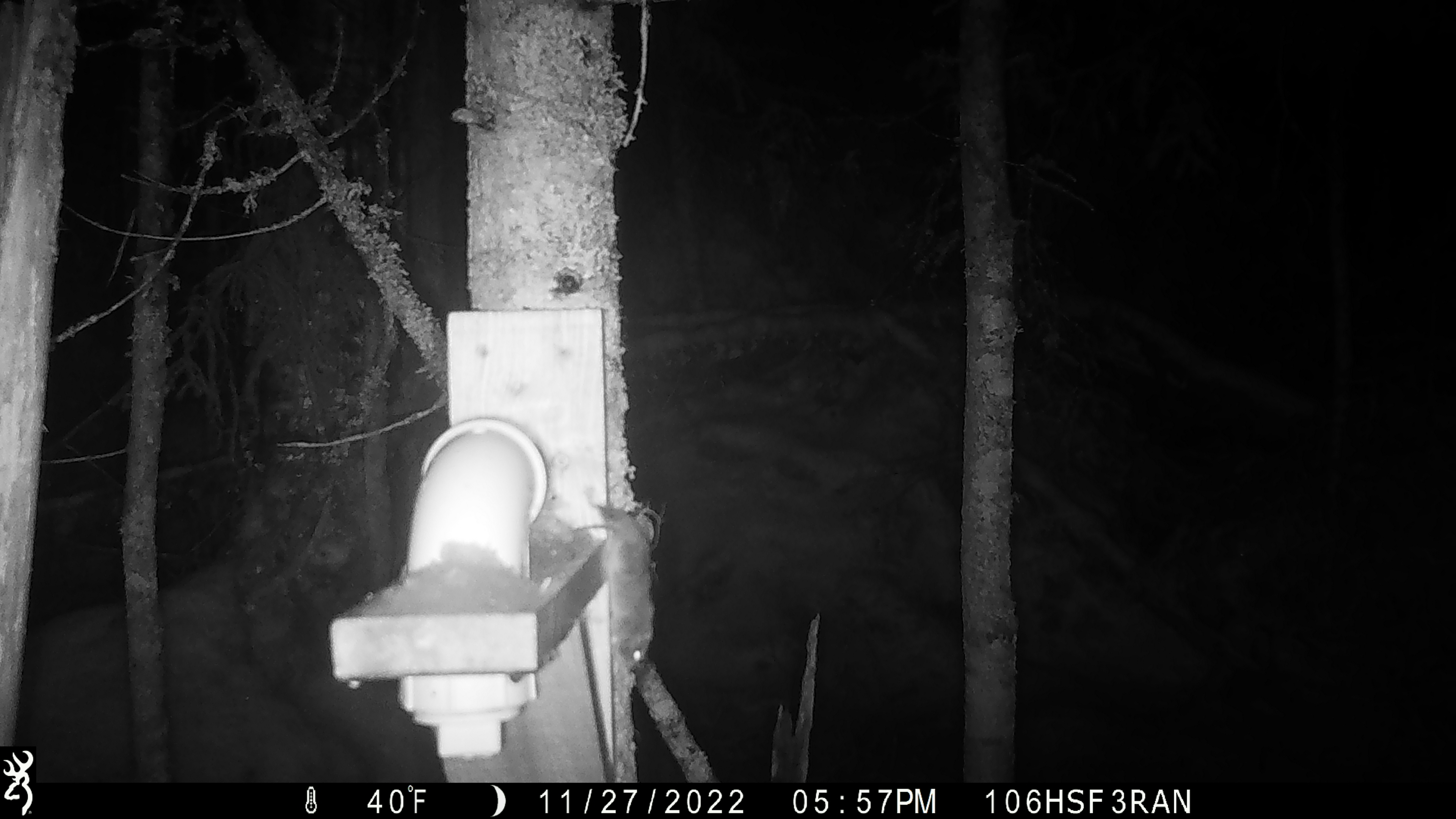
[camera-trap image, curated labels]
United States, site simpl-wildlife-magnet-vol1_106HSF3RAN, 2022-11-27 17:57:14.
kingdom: Animalia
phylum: Chordata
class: Mammalia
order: Rodentia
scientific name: Rodentia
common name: mouse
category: mouse sp.